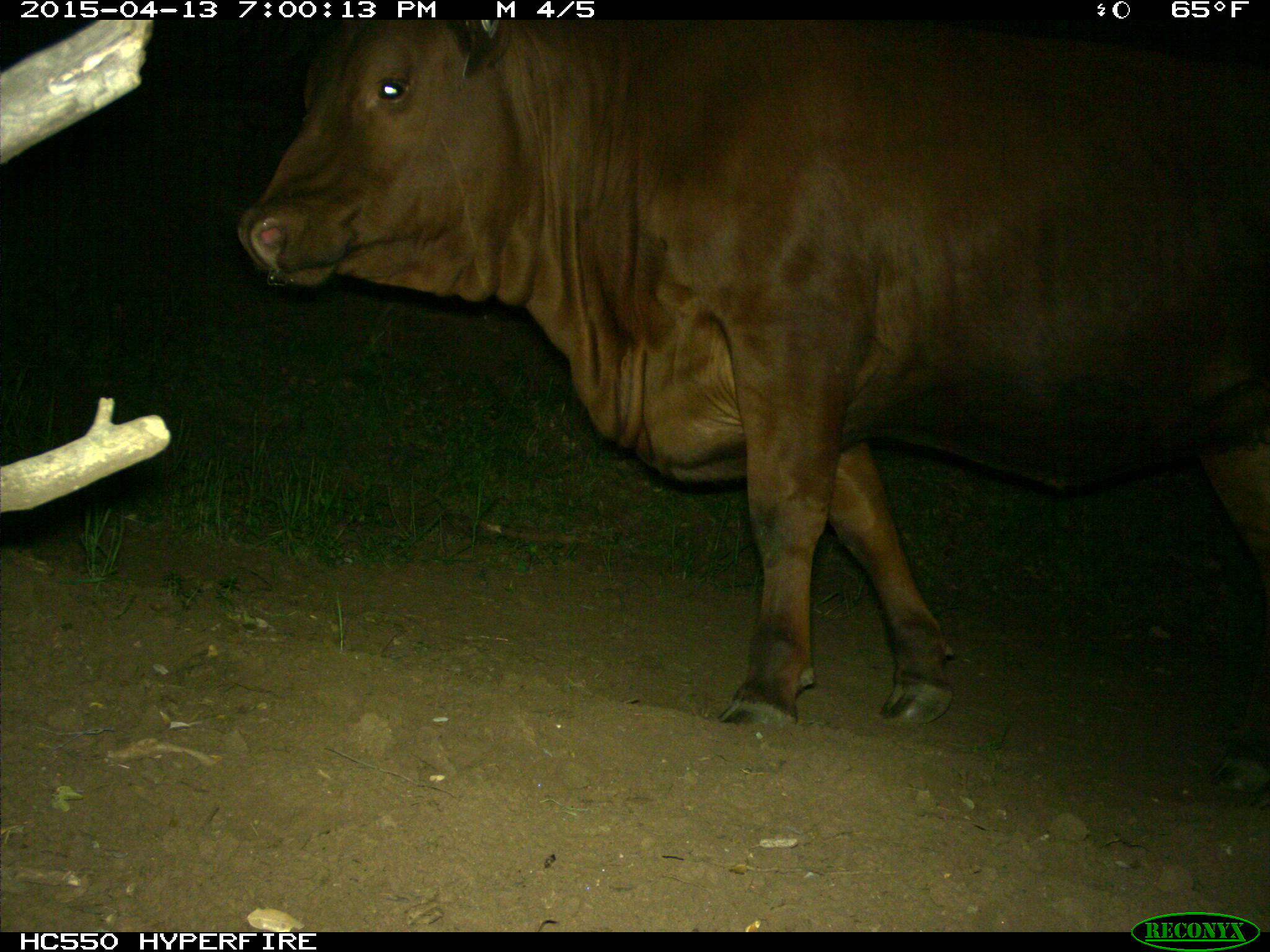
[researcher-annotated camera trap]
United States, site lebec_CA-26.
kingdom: Animalia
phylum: Chordata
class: Mammalia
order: Artiodactyla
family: Bovidae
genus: Bos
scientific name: Bos taurus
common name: domestic cow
Bos taurus (domestic cow).